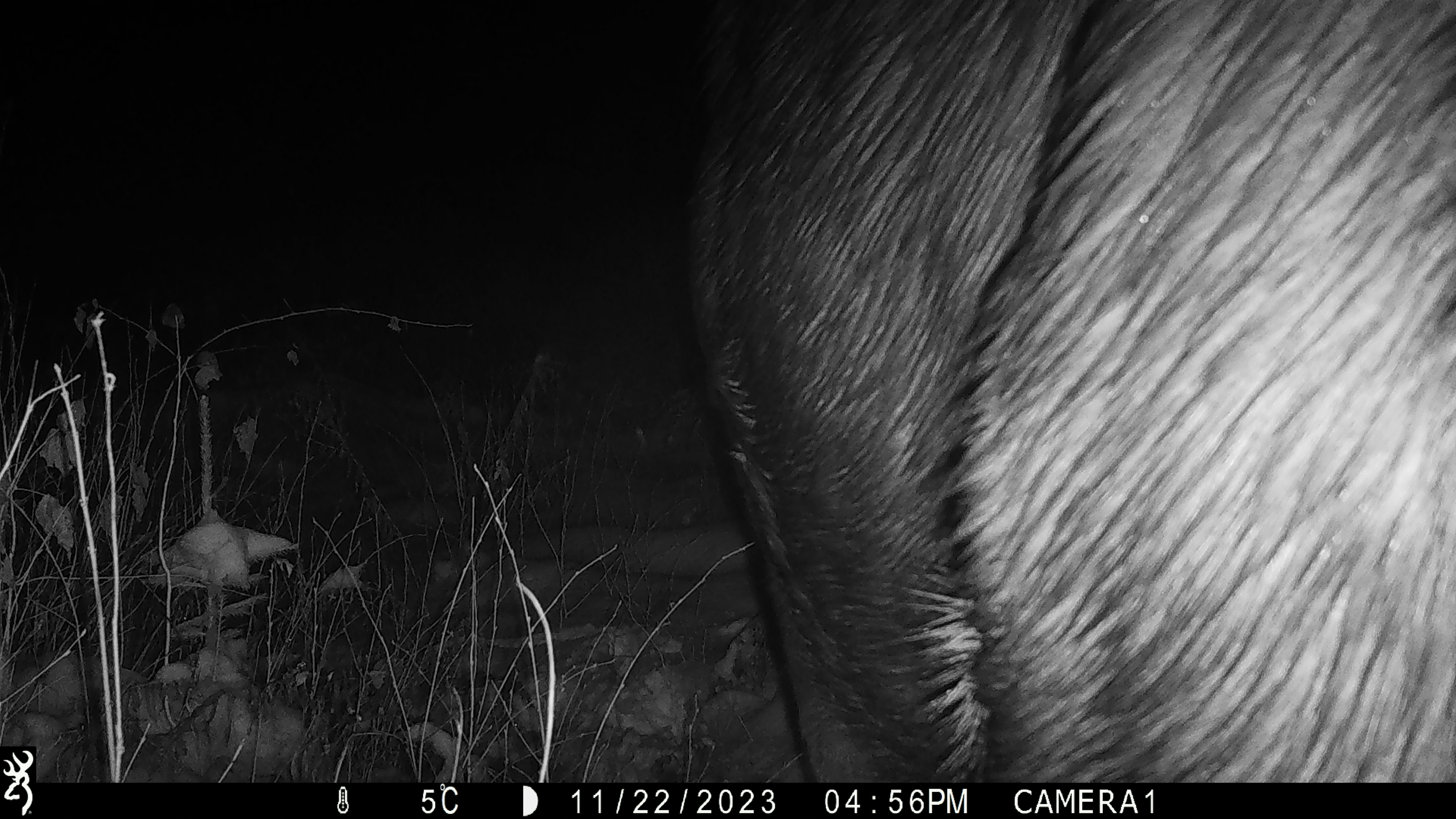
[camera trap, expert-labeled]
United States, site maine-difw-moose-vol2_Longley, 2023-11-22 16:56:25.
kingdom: Animalia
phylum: Chordata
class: Mammalia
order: Artiodactyla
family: Cervidae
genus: Alces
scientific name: Alces alces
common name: moose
Moose (Alces alces).